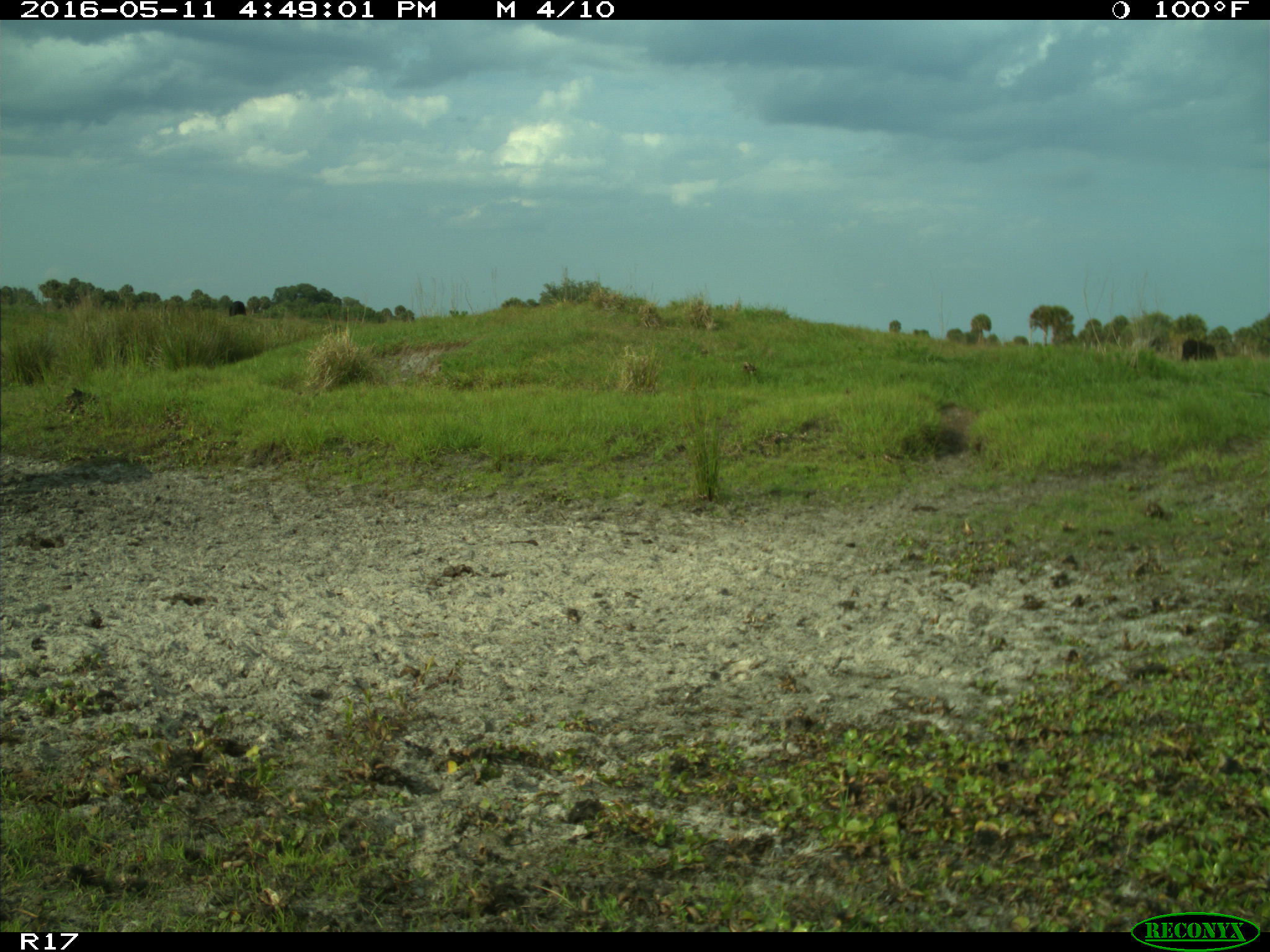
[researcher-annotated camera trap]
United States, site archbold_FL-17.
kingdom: Animalia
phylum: Chordata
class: Mammalia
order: Artiodactyla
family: Bovidae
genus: Bos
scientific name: Bos taurus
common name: domestic cow